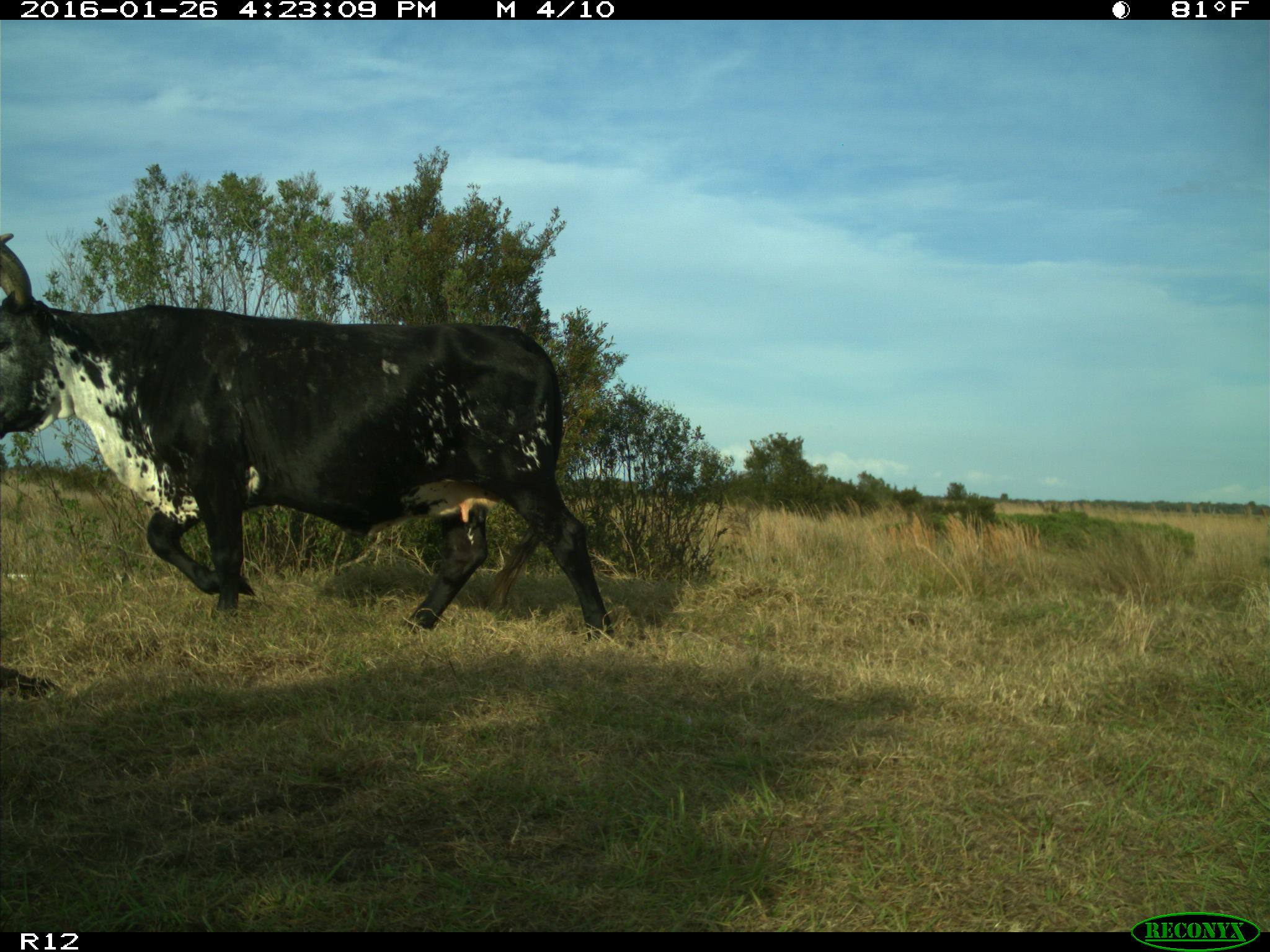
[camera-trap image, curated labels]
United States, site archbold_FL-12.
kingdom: Animalia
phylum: Chordata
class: Mammalia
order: Artiodactyla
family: Bovidae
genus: Bos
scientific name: Bos taurus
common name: domestic cow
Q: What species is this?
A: Bos taurus (domestic cow).